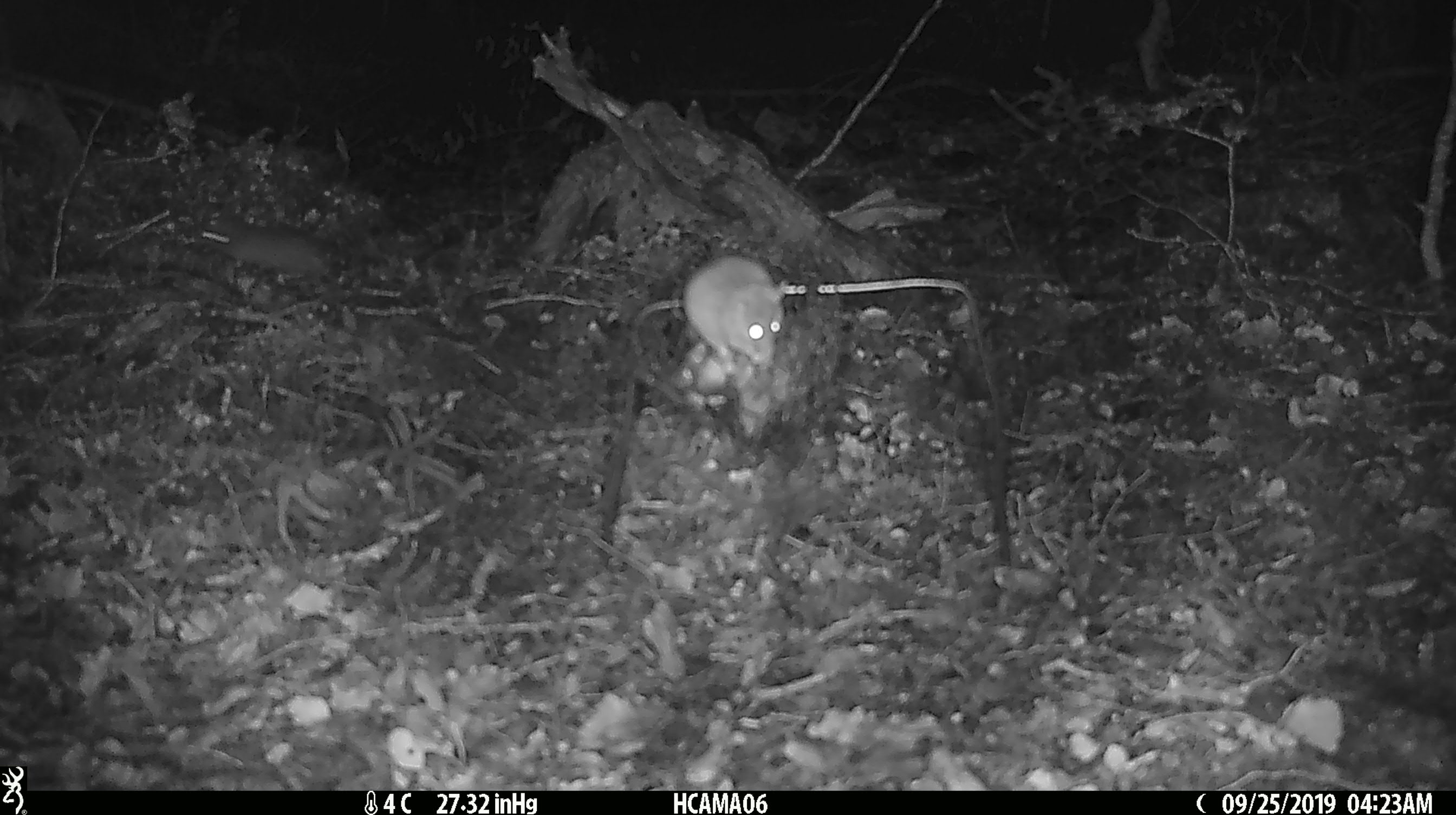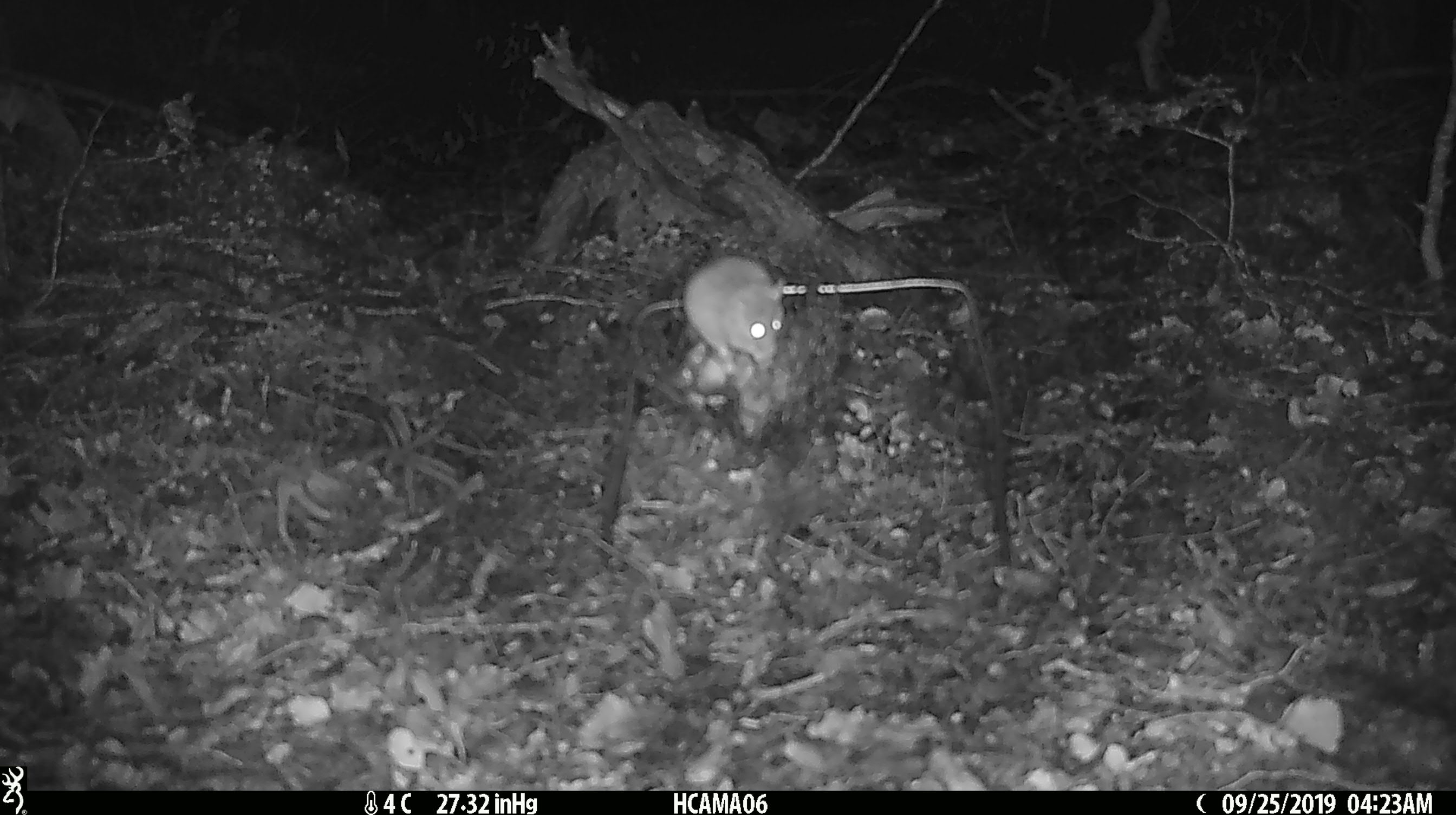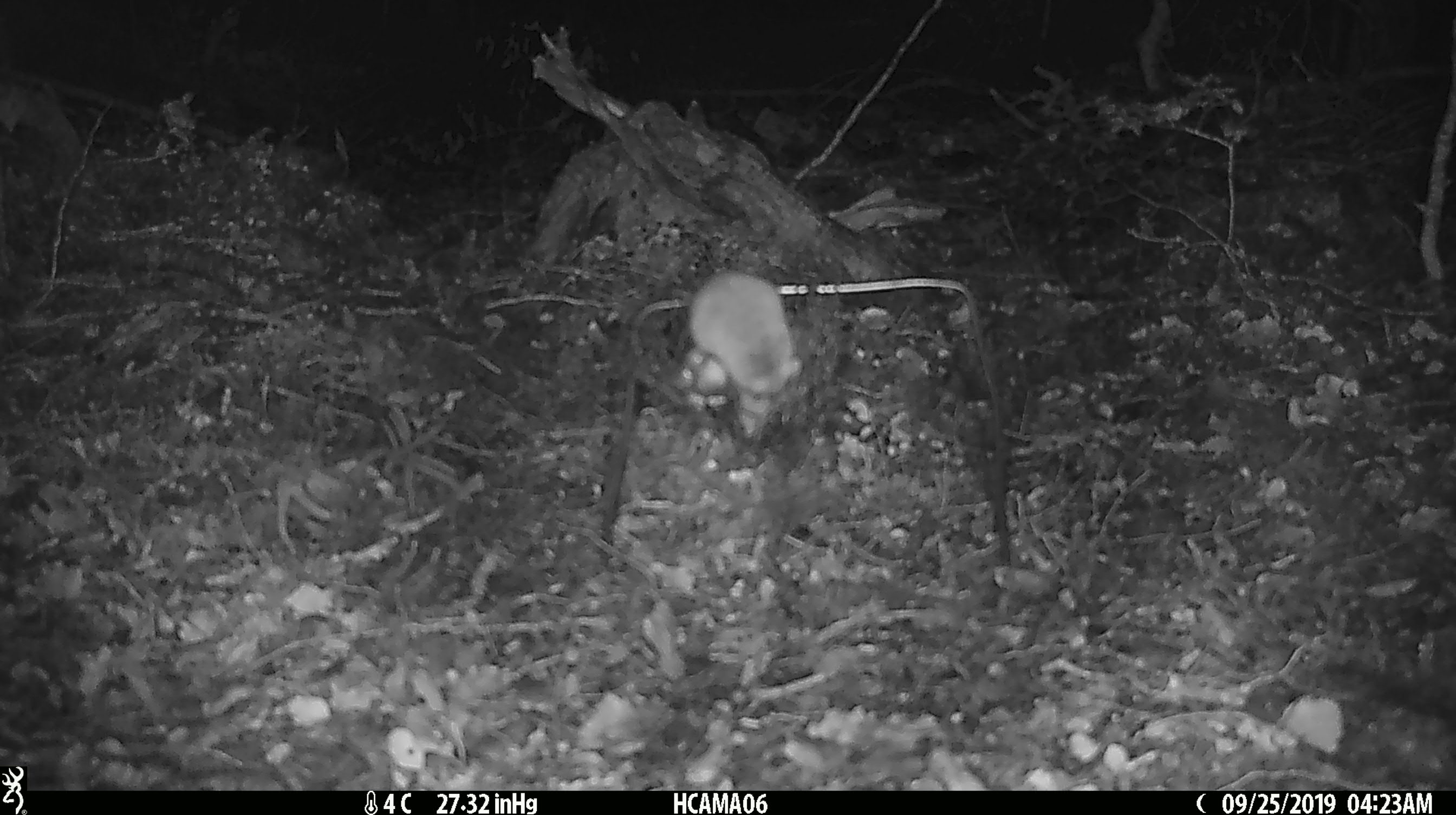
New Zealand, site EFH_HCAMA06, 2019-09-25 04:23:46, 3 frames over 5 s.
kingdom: Animalia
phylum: Chordata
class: Mammalia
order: Rodentia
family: Muridae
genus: Rattus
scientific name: Rattus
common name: rat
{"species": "rat (Rattus)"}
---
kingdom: Animalia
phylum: Chordata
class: Mammalia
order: Rodentia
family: Muridae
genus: Mus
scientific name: Mus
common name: mouse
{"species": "mouse (Mus)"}